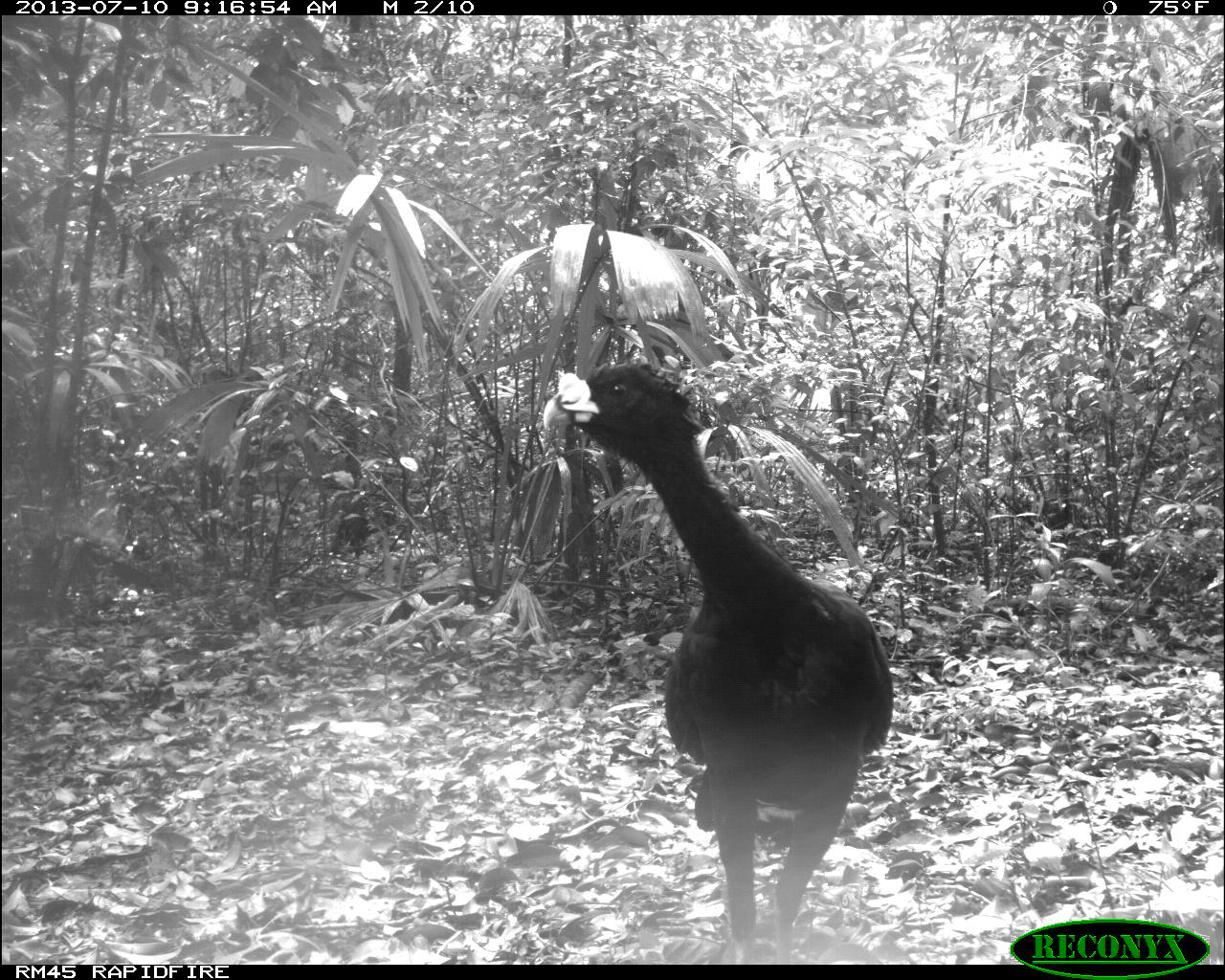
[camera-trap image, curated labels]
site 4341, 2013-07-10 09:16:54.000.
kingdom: Animalia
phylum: Chordata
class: Aves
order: Galliformes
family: Cracidae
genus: Crax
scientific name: Crax rubra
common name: great curassow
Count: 2.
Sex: male.